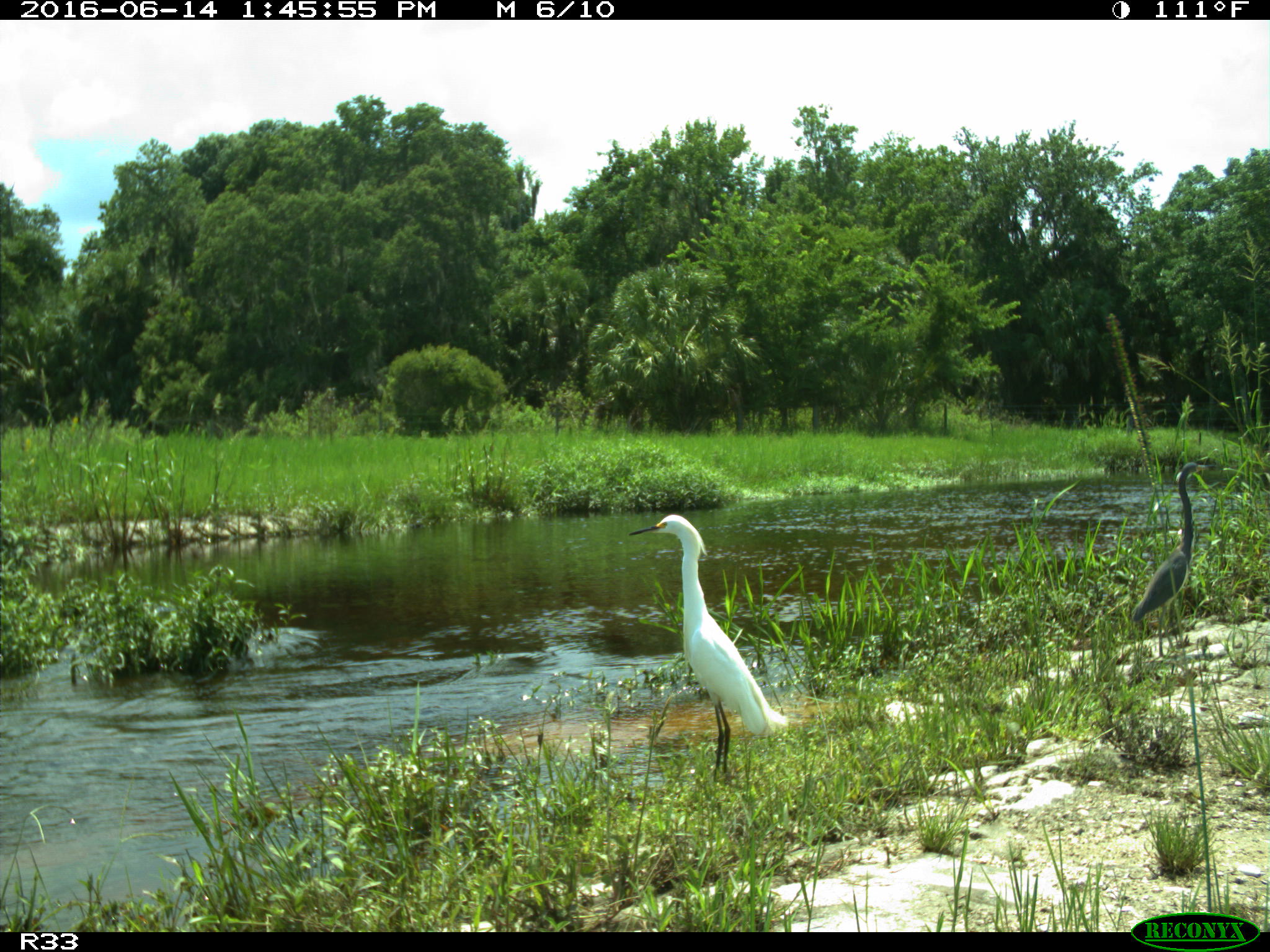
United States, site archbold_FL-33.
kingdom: Animalia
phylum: Chordata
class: Aves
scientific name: Aves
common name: birds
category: unidentified bird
Unidentified bird (birds) (Aves).